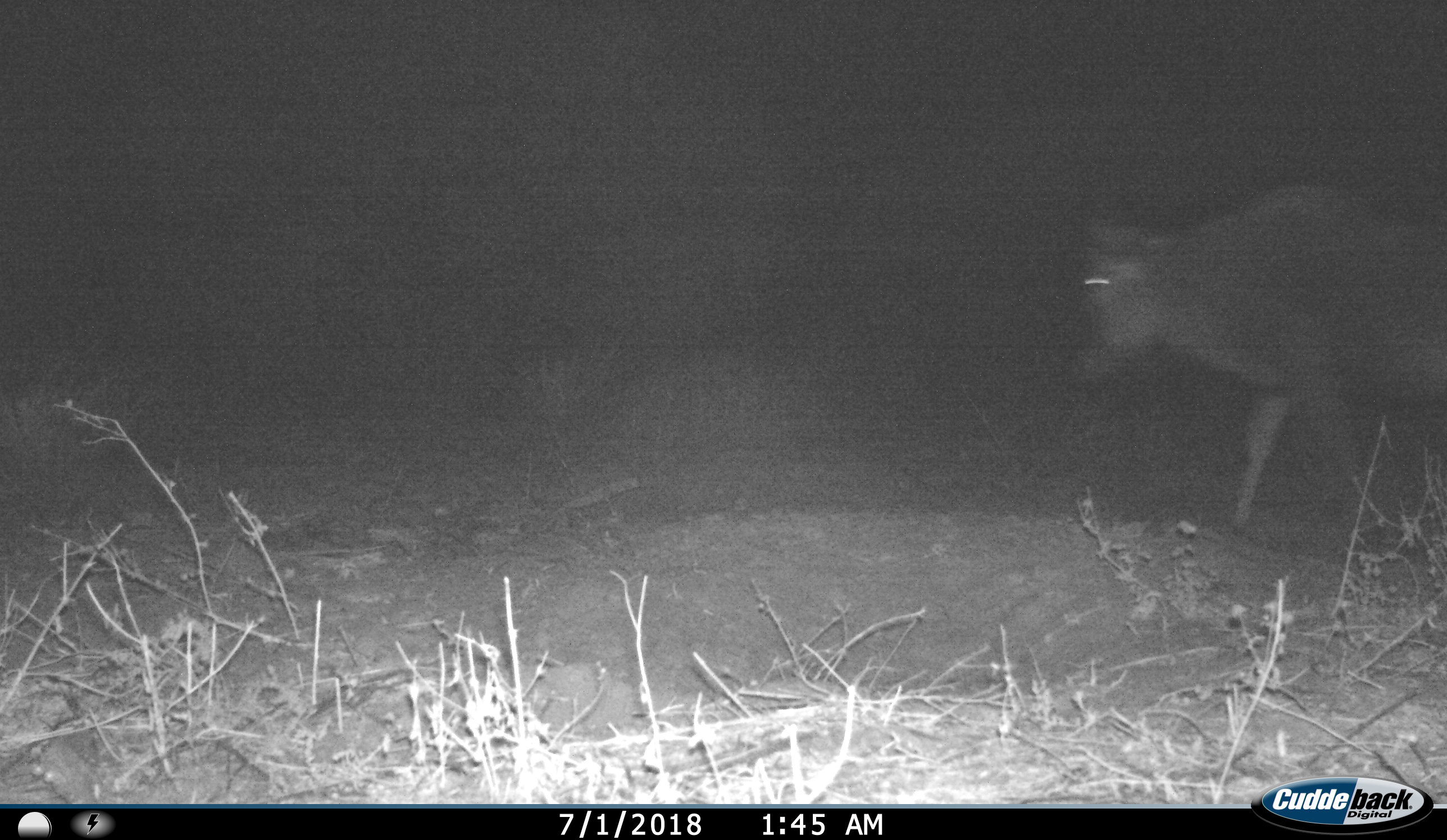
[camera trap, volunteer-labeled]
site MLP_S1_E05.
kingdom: Animalia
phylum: Chordata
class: Mammalia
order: Artiodactyla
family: Bovidae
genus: Connochaetes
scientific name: Connochaetes taurinus taurinus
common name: blue wildebeest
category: wildebeestblue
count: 1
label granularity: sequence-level